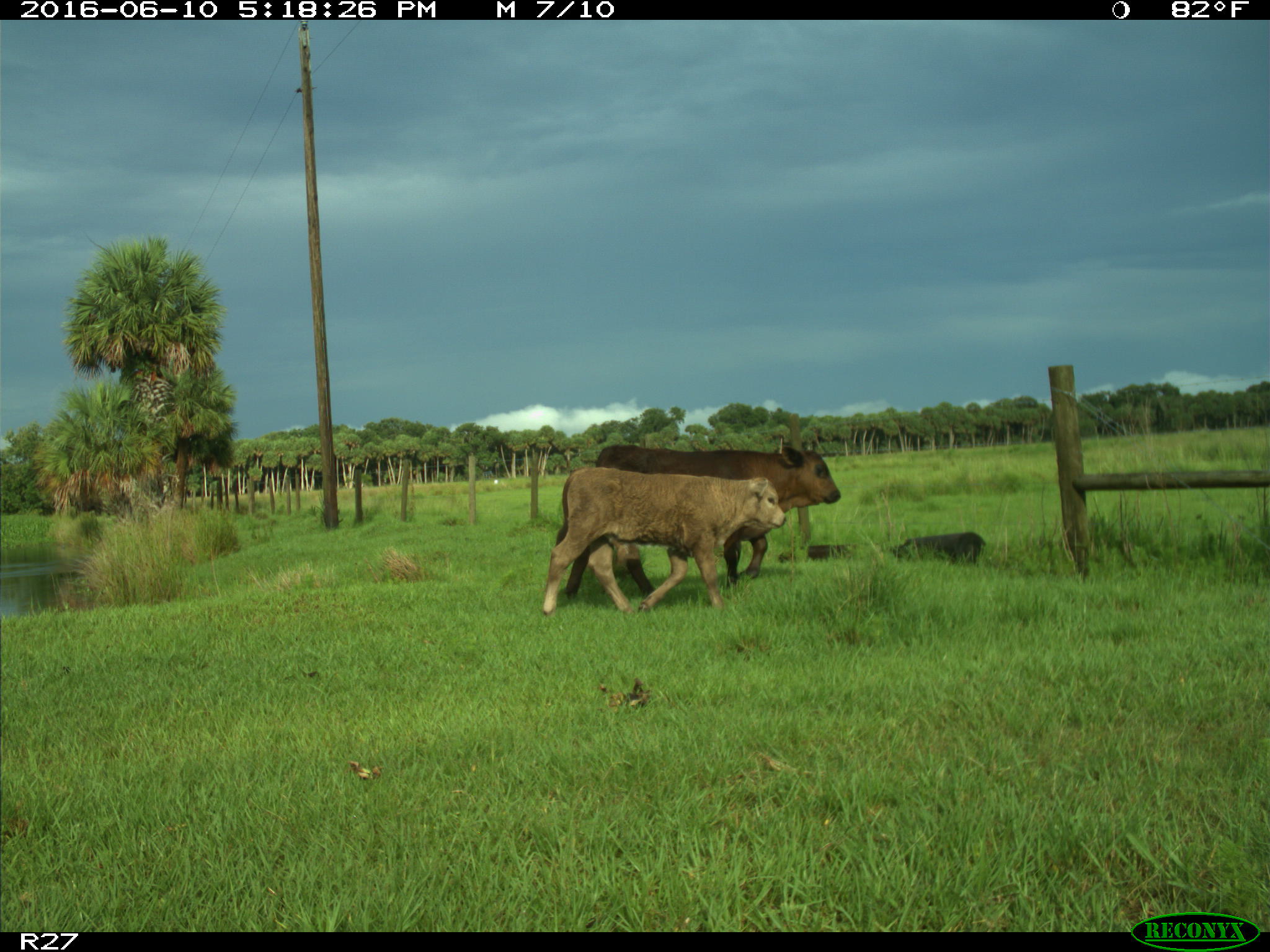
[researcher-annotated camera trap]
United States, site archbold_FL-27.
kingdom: Animalia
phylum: Chordata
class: Mammalia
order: Artiodactyla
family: Bovidae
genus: Bos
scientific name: Bos taurus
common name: domestic cow